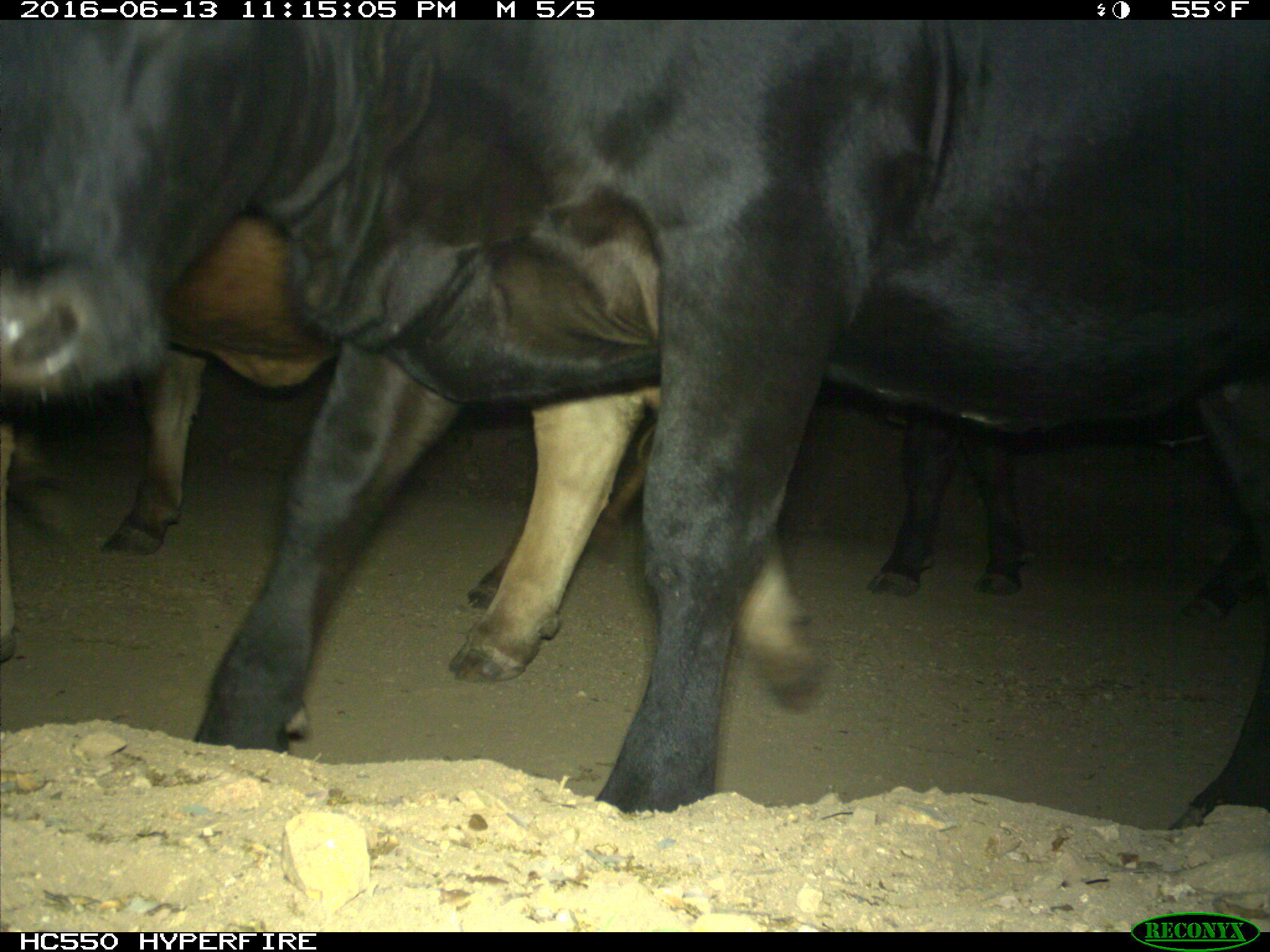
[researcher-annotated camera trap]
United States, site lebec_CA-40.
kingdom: Animalia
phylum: Chordata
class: Mammalia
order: Artiodactyla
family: Bovidae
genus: Bos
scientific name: Bos taurus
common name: domestic cow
Bos taurus (domestic cow).